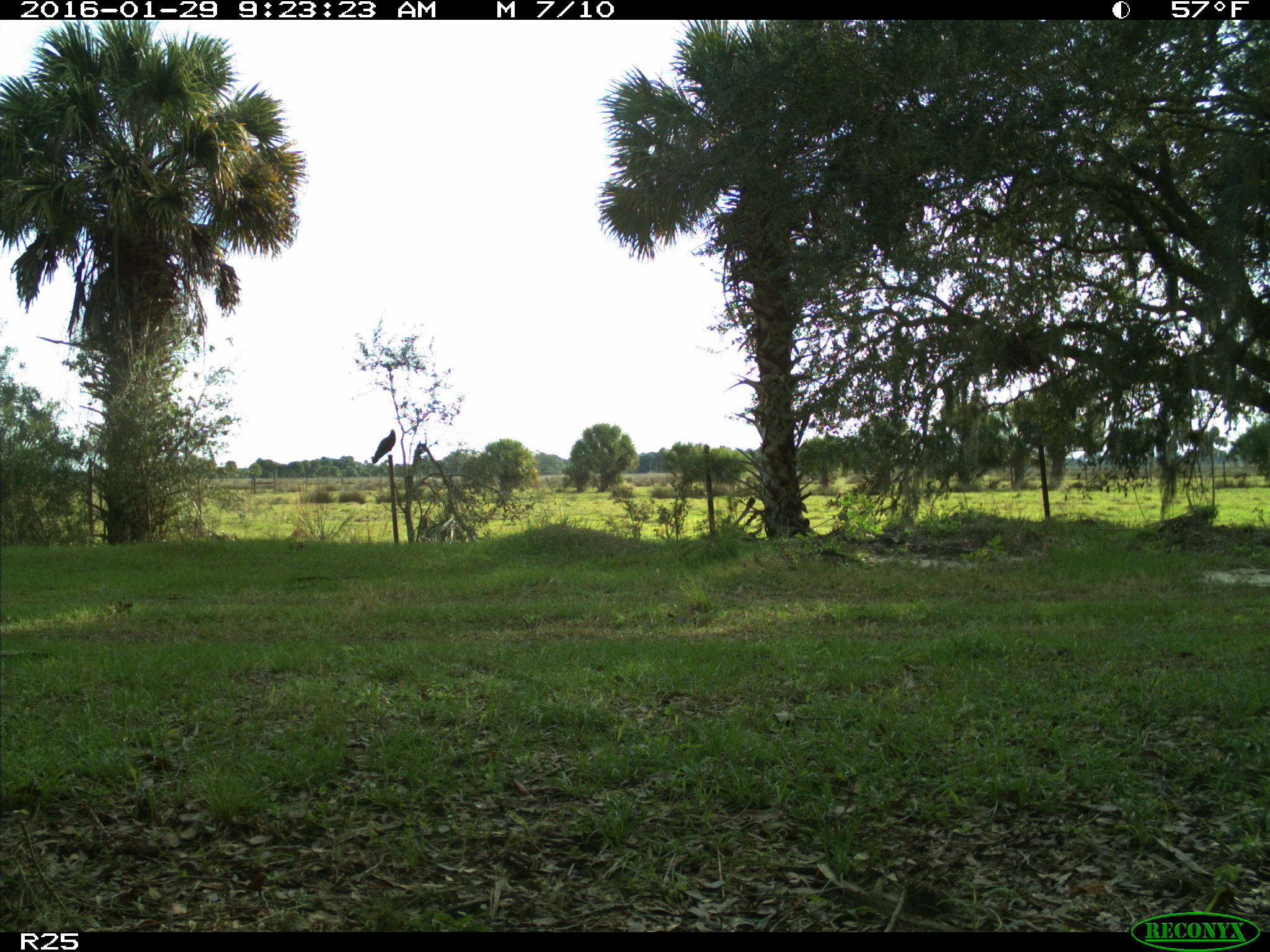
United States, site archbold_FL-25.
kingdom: Animalia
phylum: Chordata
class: Aves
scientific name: Aves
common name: birds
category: unidentified bird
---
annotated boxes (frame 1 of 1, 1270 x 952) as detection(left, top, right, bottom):
animal: detection(371, 428, 396, 464)